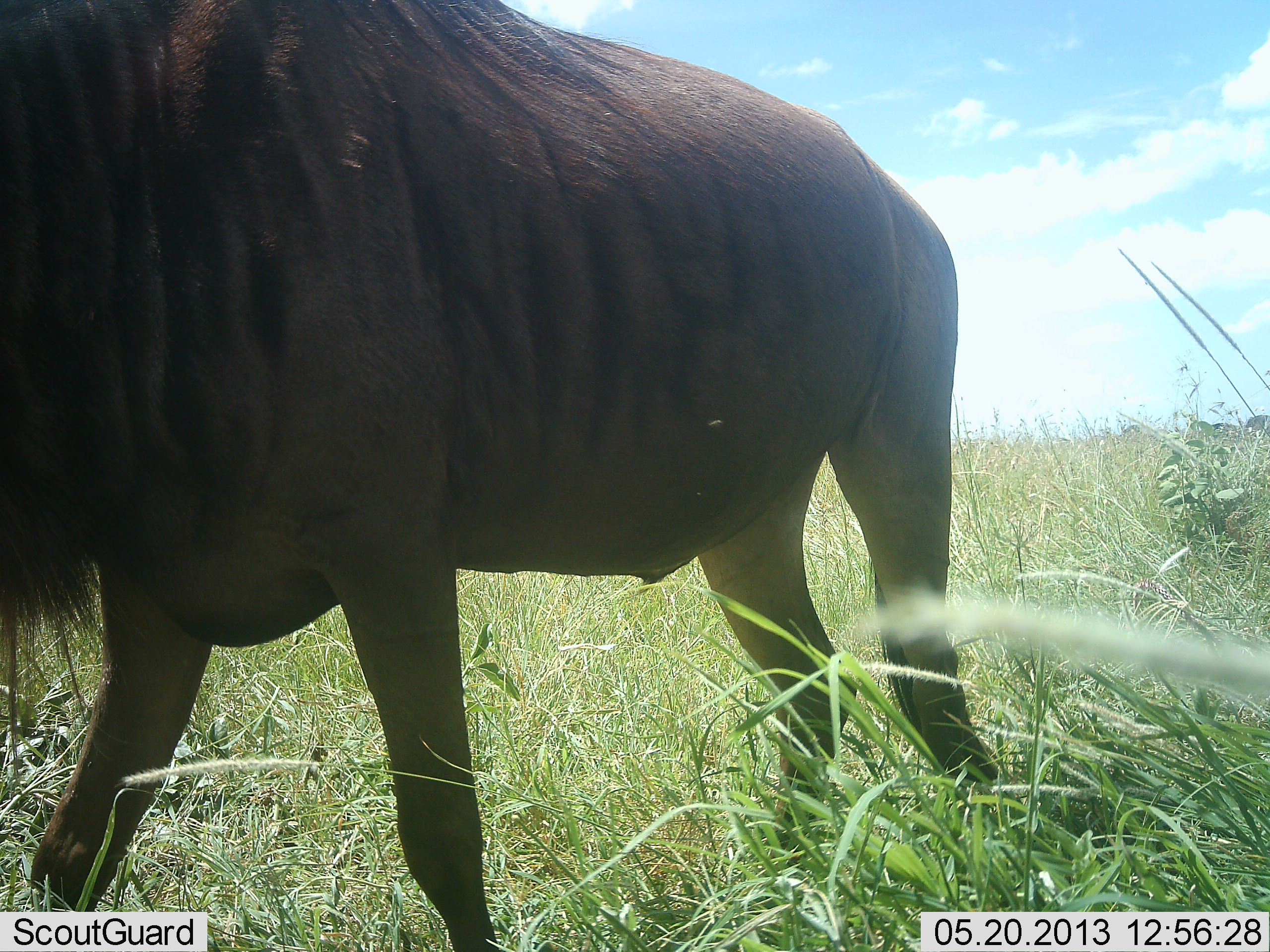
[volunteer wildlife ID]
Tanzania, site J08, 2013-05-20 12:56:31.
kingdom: Animalia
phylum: Chordata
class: Mammalia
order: Artiodactyla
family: Bovidae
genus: Connochaetes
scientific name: Connochaetes taurinus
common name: blue wildebeest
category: wildebeest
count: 1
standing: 60%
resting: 0%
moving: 40%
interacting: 0%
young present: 0%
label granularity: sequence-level